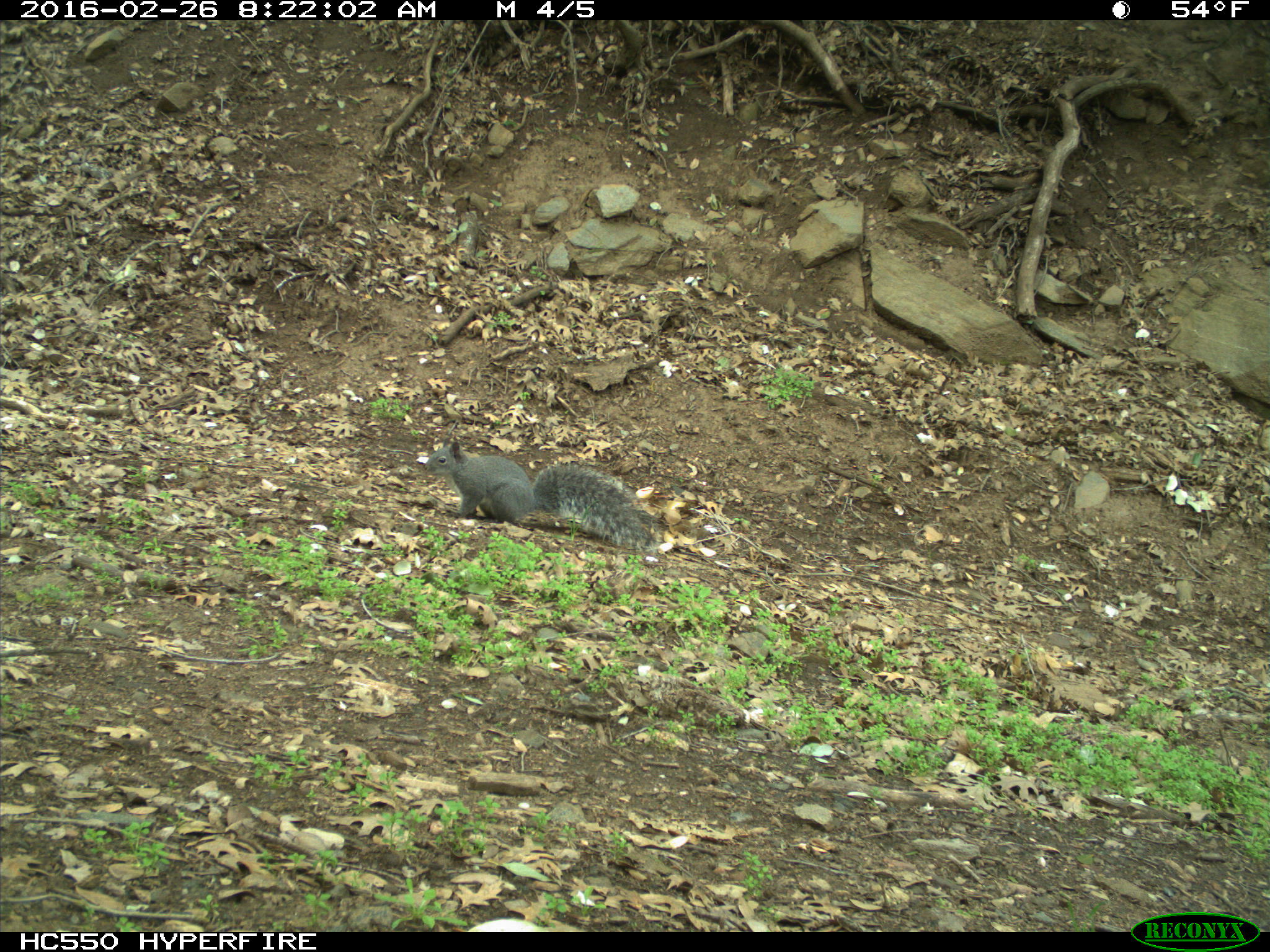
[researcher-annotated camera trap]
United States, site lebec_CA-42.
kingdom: Animalia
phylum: Chordata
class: Mammalia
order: Rodentia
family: Sciuridae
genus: Sciurus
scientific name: Sciurus carolinensis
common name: eastern gray squirrel